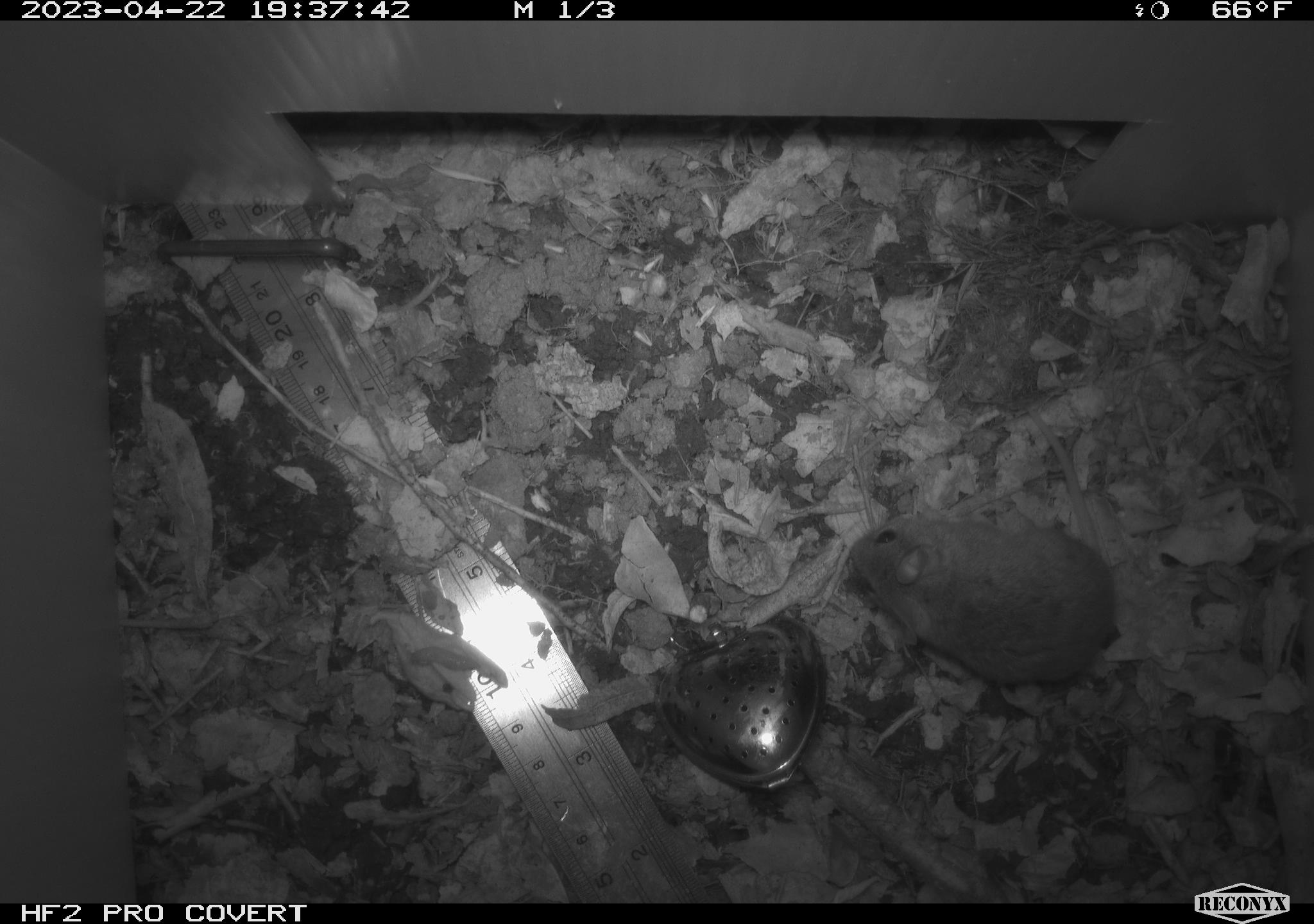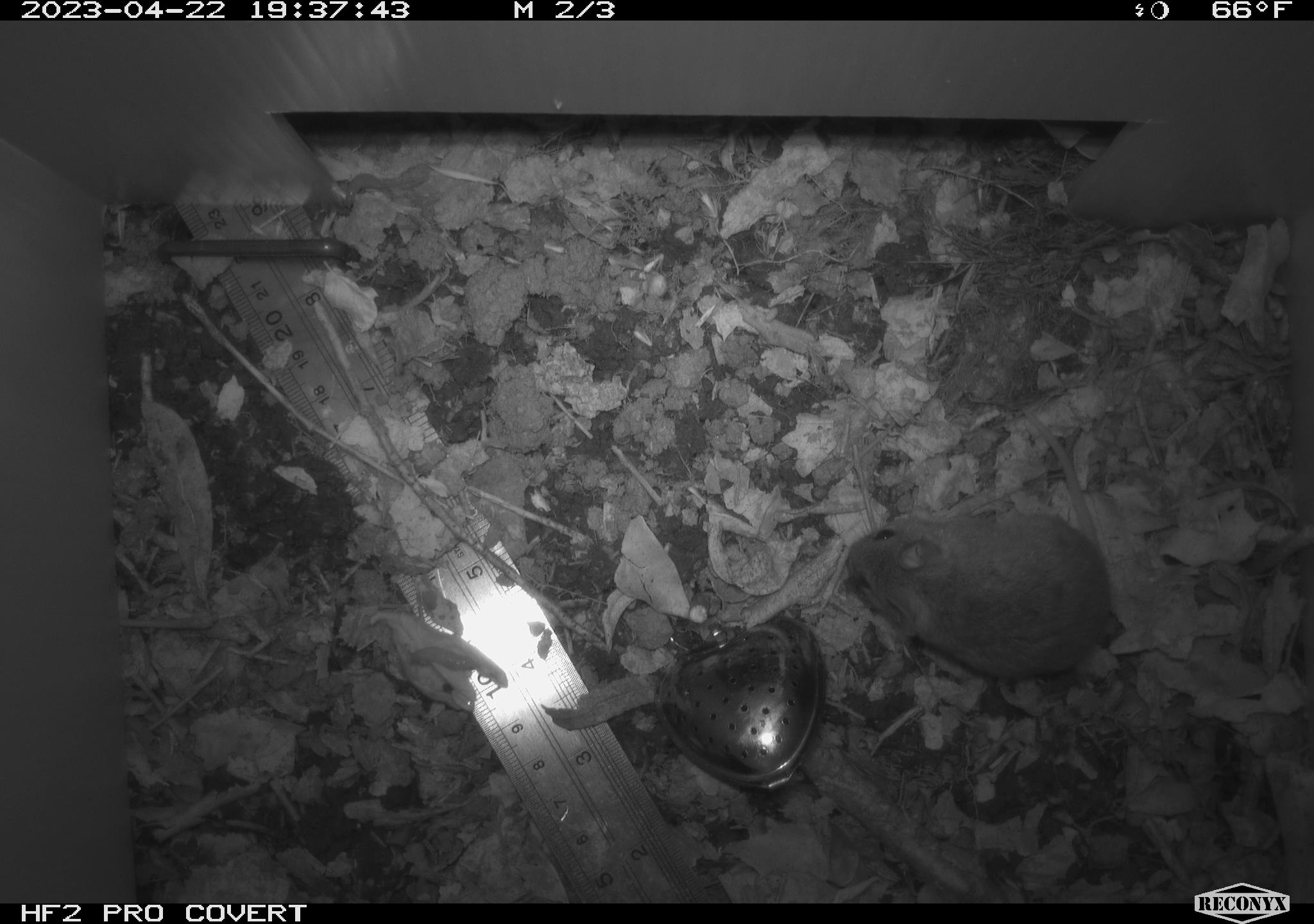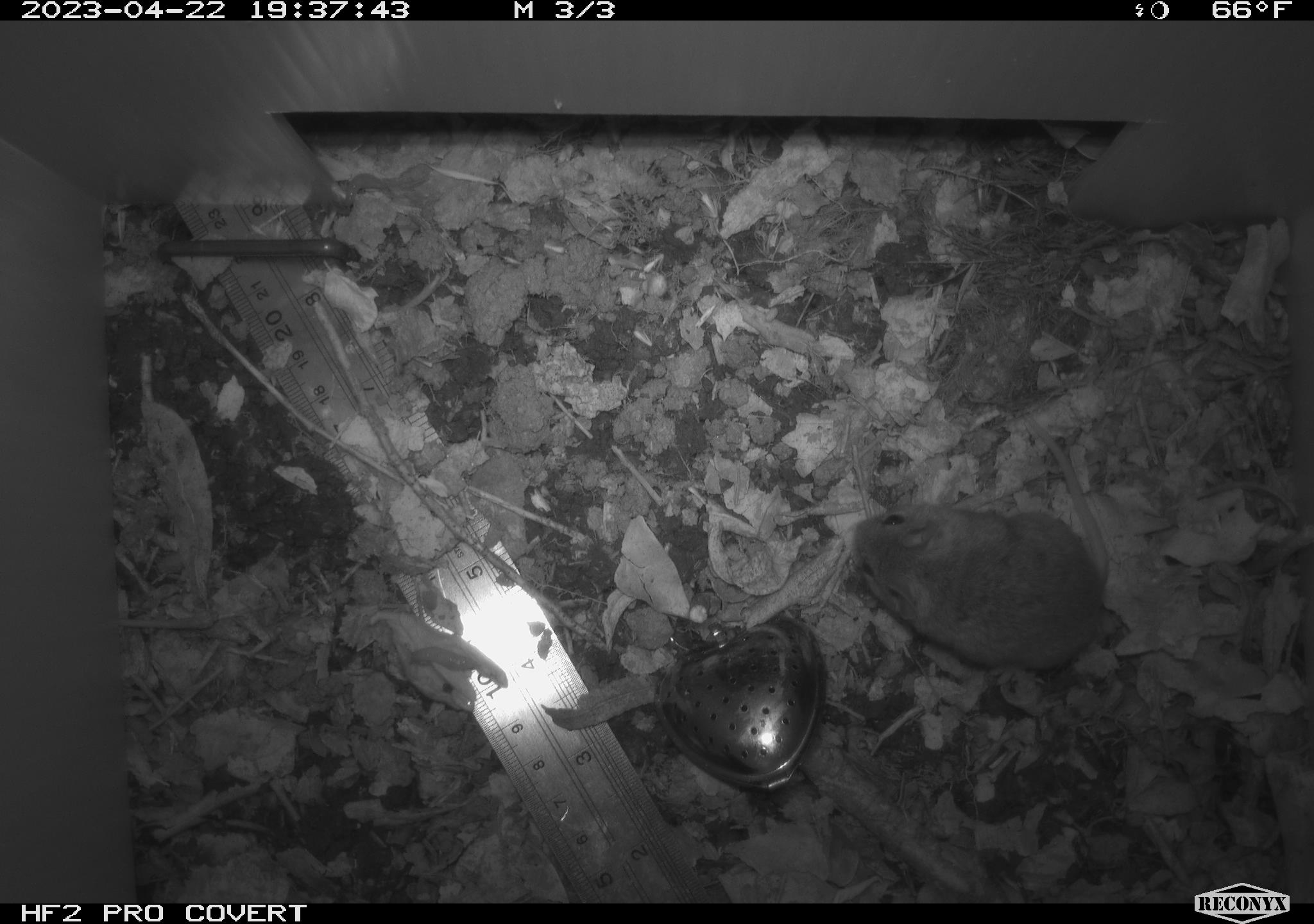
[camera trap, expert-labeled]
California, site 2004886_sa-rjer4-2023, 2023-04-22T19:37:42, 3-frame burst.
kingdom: Animalia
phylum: Chordata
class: Mammalia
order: Rodentia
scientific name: Rodentia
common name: mouse species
Mouse species (Rodentia).